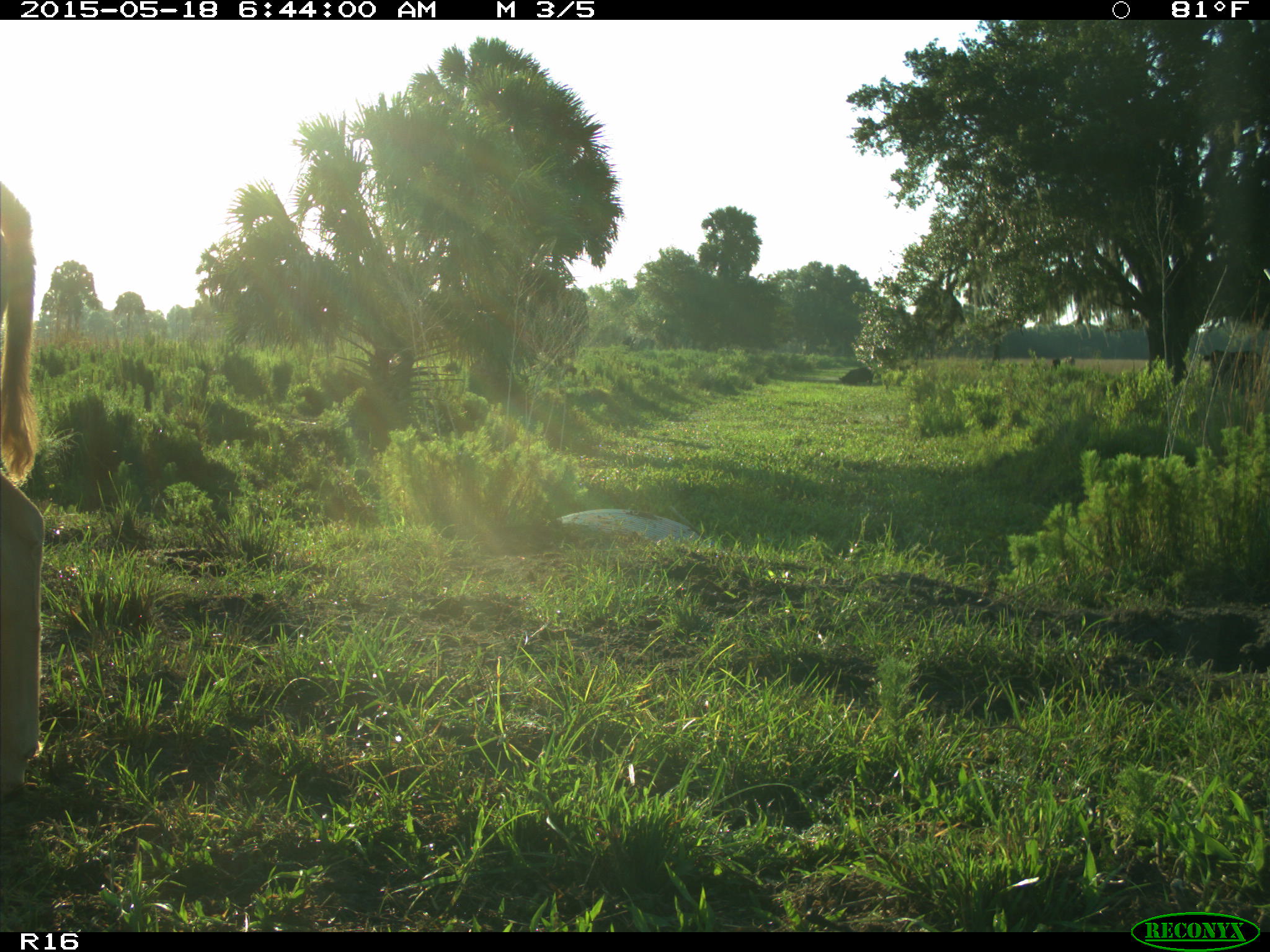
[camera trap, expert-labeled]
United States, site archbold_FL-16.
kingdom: Animalia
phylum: Chordata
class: Mammalia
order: Artiodactyla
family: Bovidae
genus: Bos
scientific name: Bos taurus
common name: domestic cow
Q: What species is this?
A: Bos taurus (domestic cow).